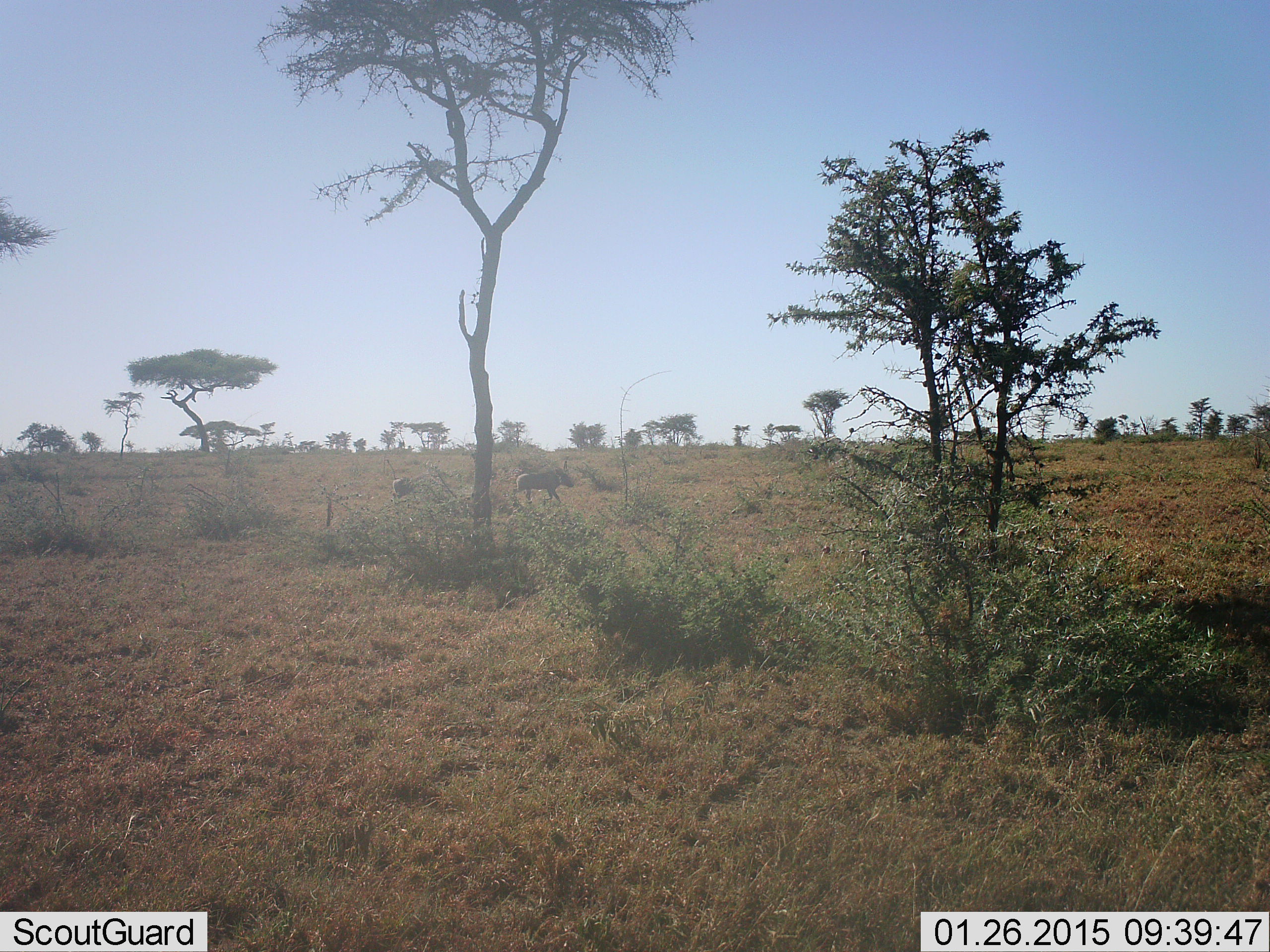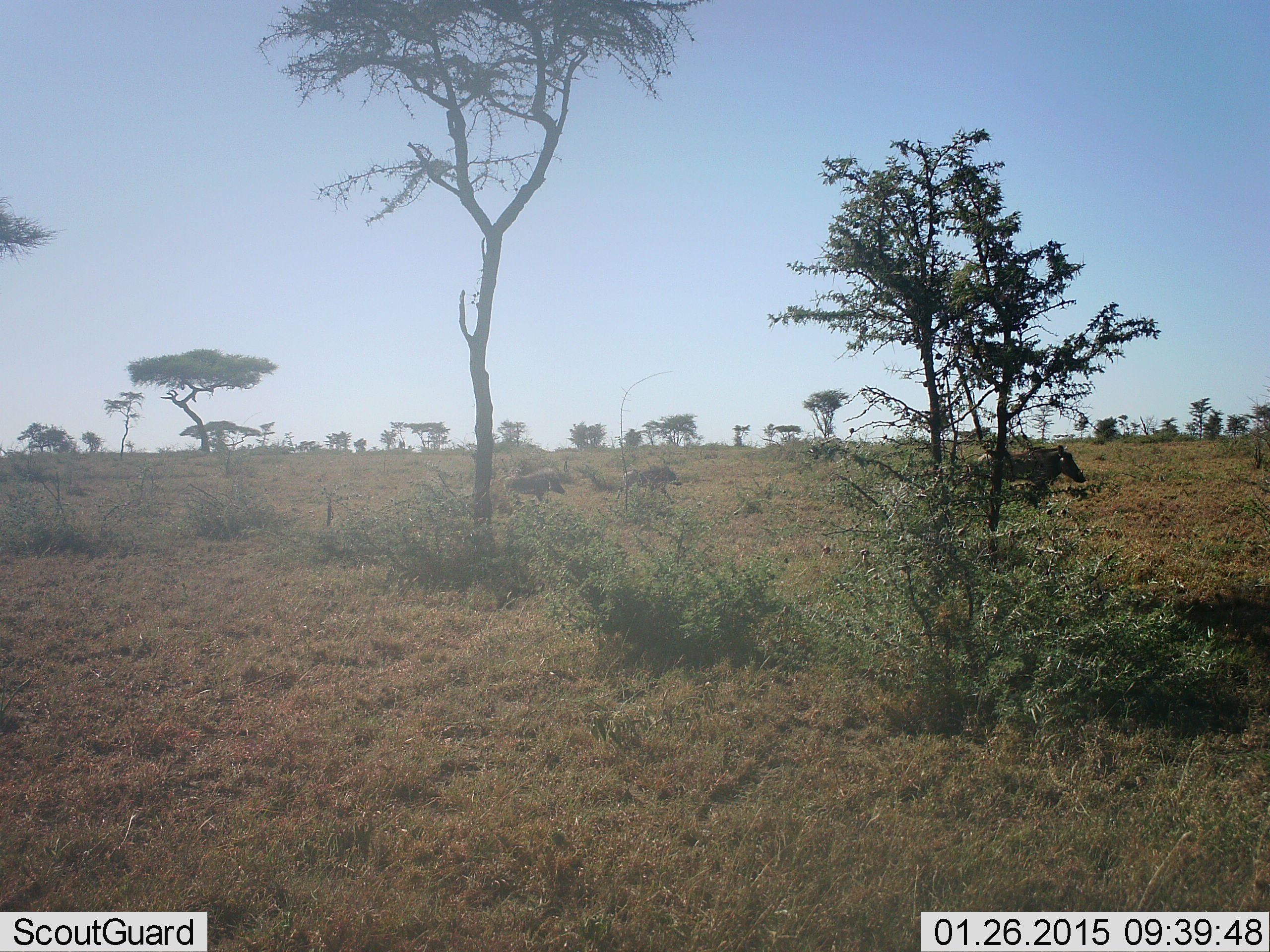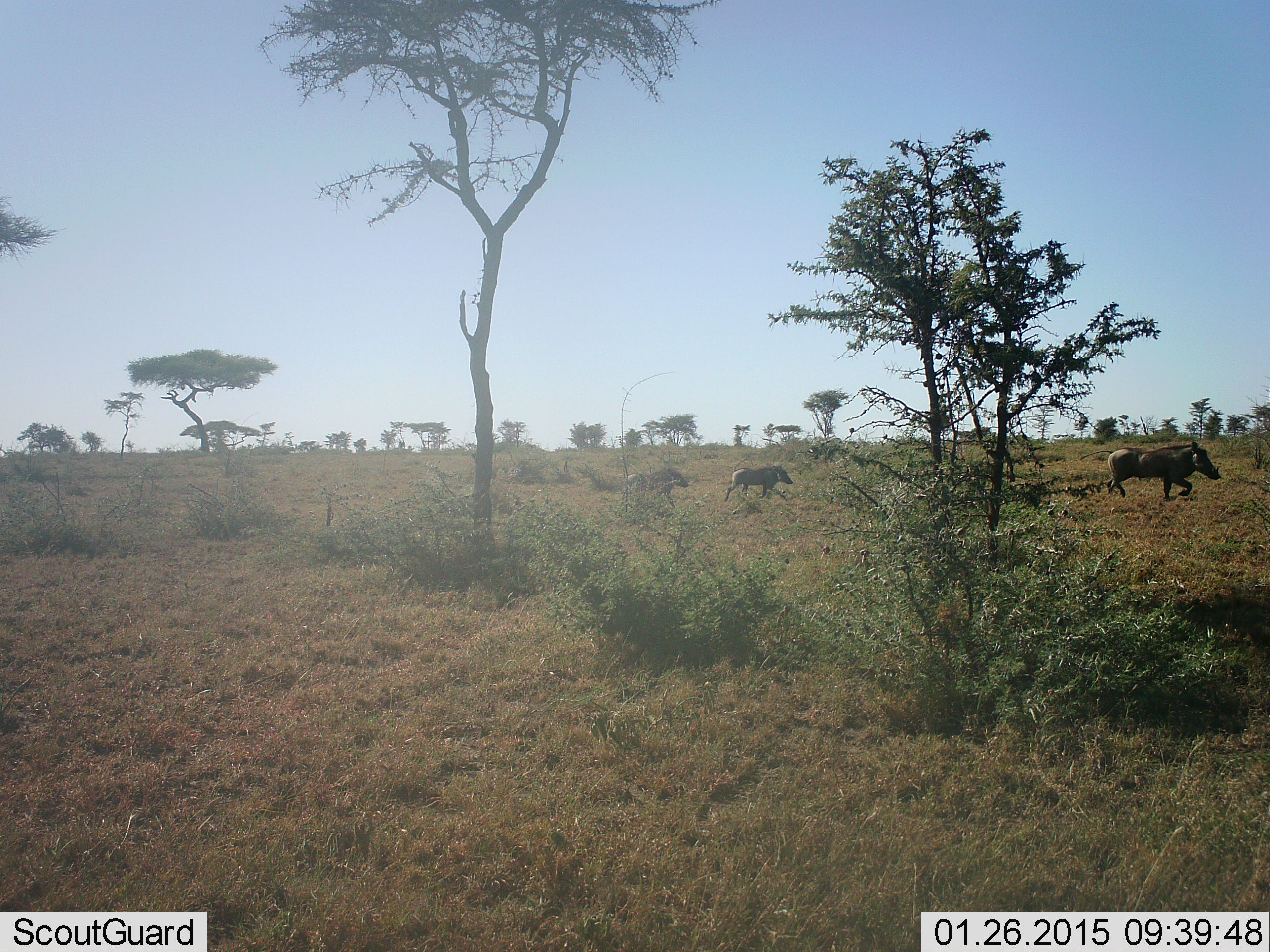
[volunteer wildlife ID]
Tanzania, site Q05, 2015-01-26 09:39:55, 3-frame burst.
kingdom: Animalia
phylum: Chordata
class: Mammalia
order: Artiodactyla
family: Suidae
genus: Phacochoerus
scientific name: Phacochoerus africanus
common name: warthog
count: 3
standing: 30%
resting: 0%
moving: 100%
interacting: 0%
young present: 40%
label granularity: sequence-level